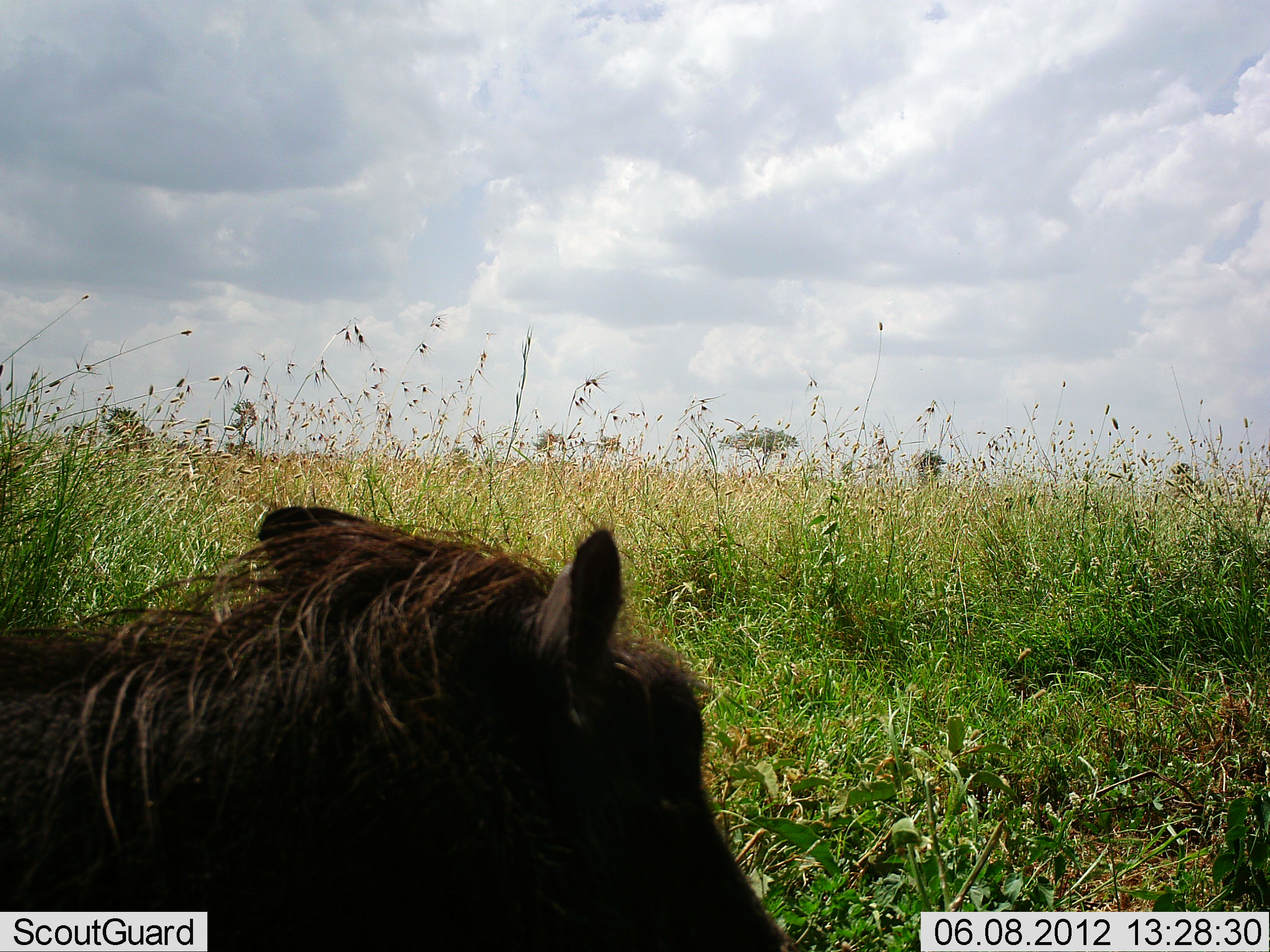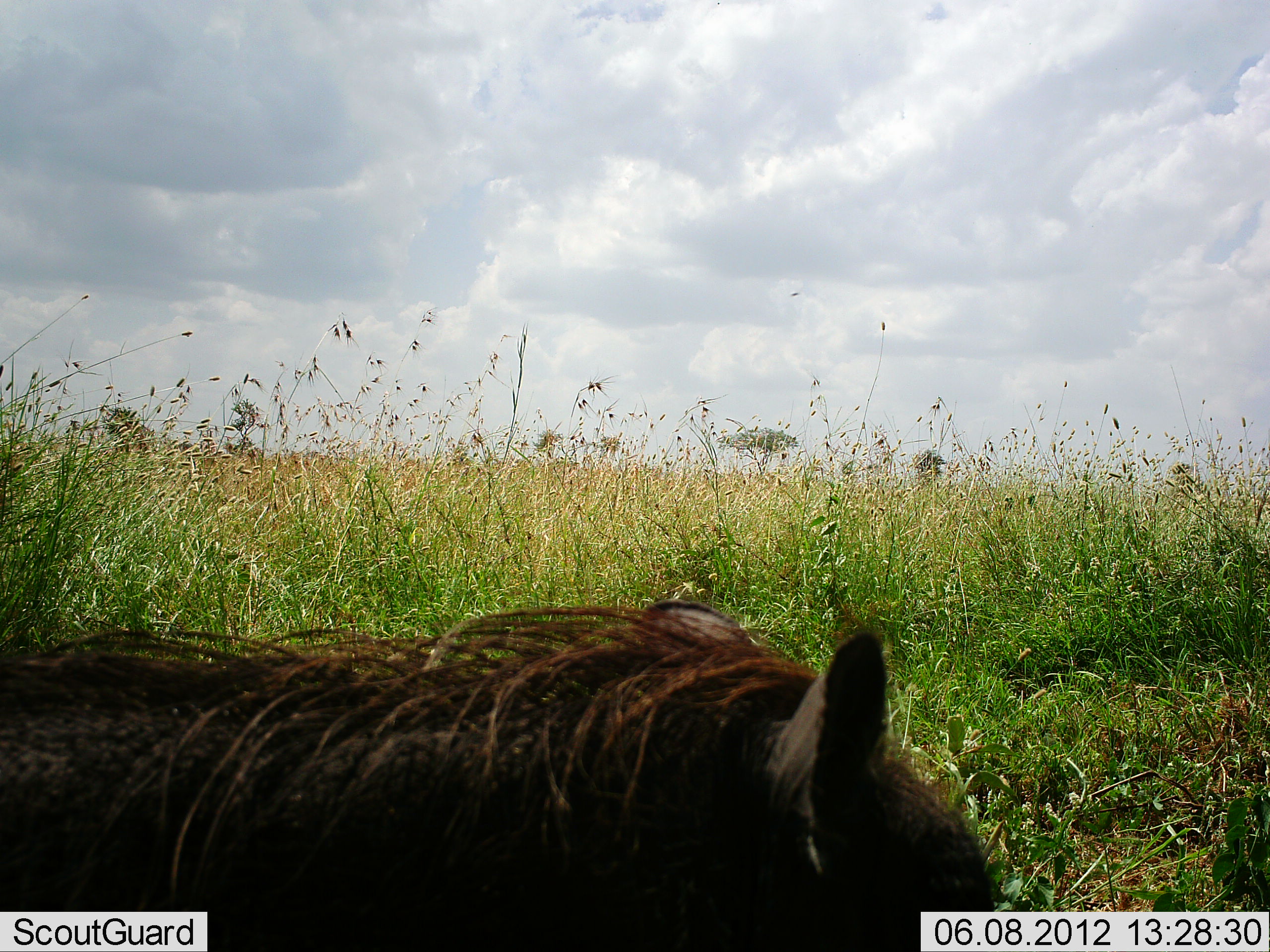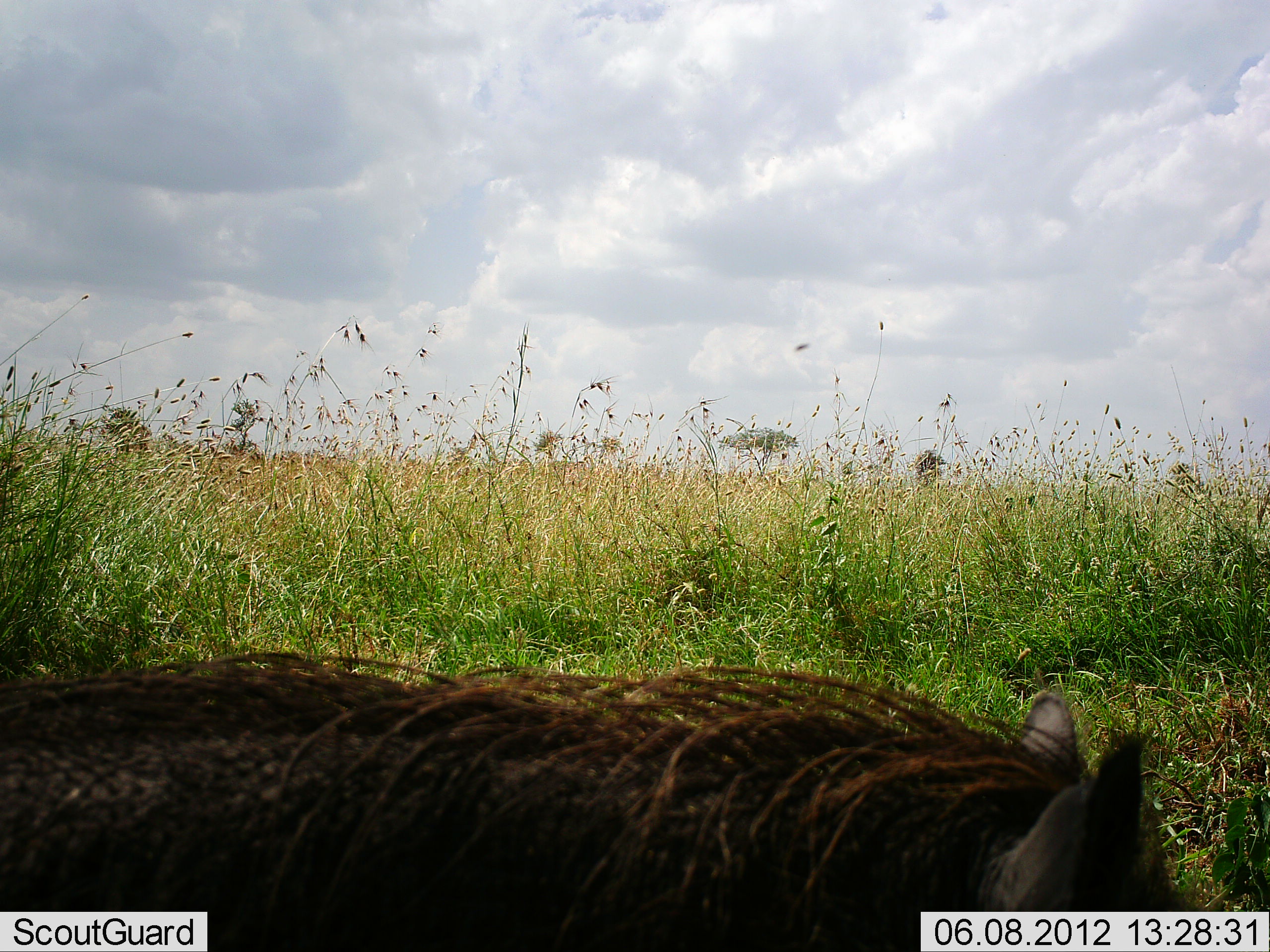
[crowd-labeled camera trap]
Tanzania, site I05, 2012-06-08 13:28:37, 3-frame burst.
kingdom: Animalia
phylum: Chordata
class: Mammalia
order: Artiodactyla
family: Suidae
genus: Phacochoerus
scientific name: Phacochoerus africanus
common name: warthog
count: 1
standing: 30%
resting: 0%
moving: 70%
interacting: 0%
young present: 0%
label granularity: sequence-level